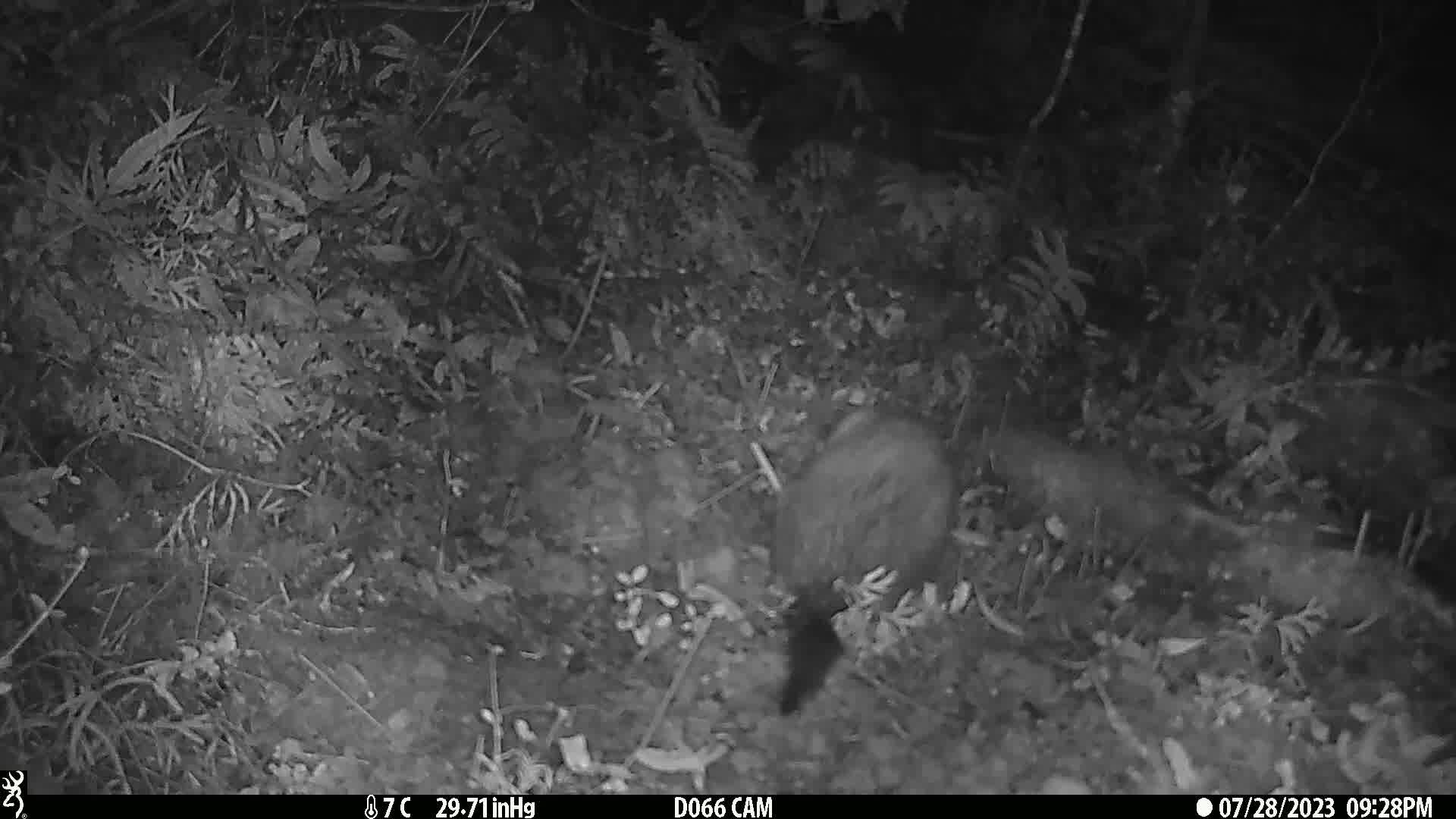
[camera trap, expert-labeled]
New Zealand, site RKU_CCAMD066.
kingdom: Animalia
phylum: Chordata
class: Mammalia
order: Diprotodontia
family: Phalangeridae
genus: Trichosurus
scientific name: Trichosurus vulpecula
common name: common brushtail possum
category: possum